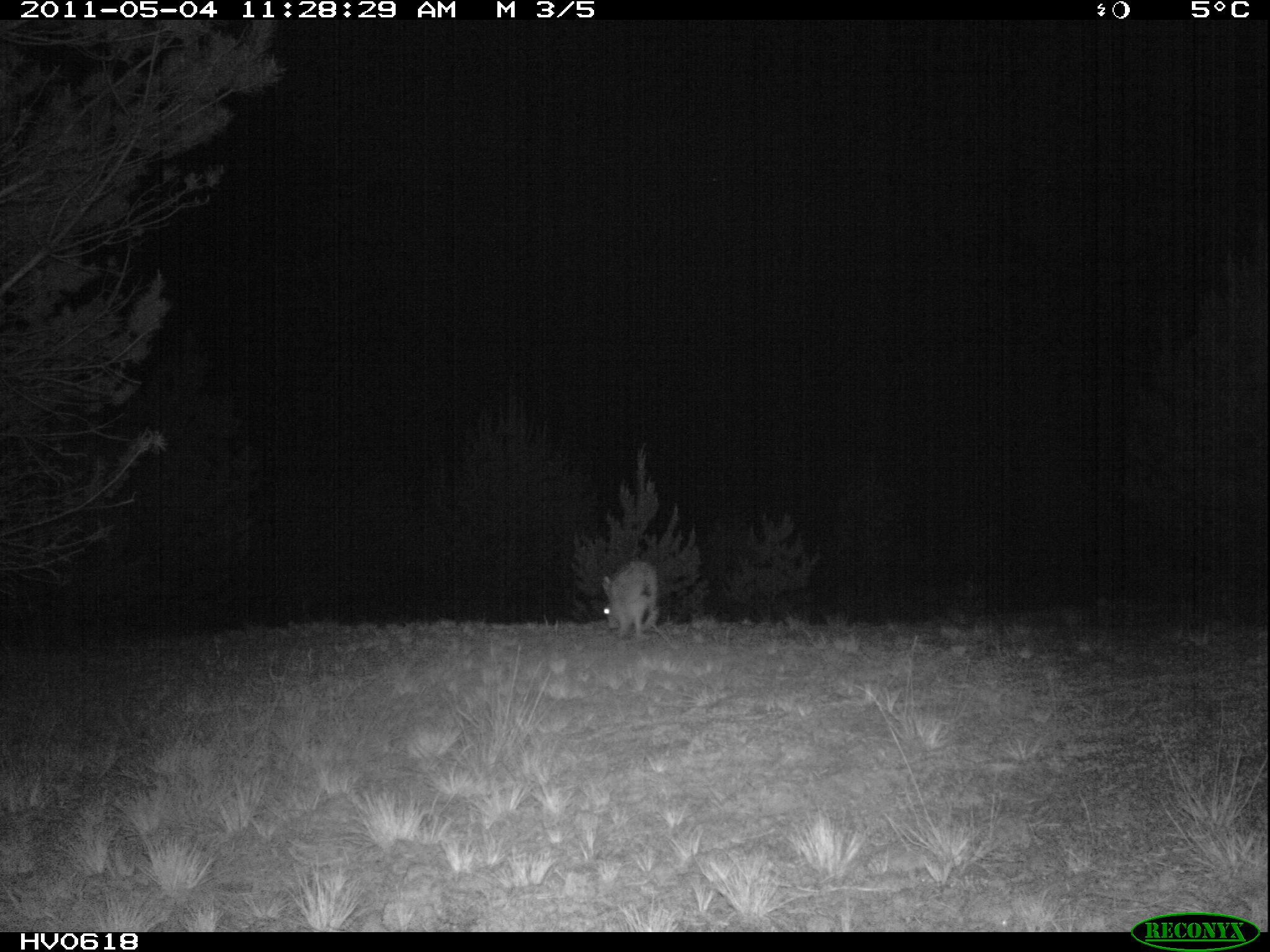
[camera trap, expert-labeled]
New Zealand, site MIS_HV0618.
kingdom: Animalia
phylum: Chordata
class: Mammalia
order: Lagomorpha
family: Leporidae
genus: Lepus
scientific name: Lepus europaeus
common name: brown hare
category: hare